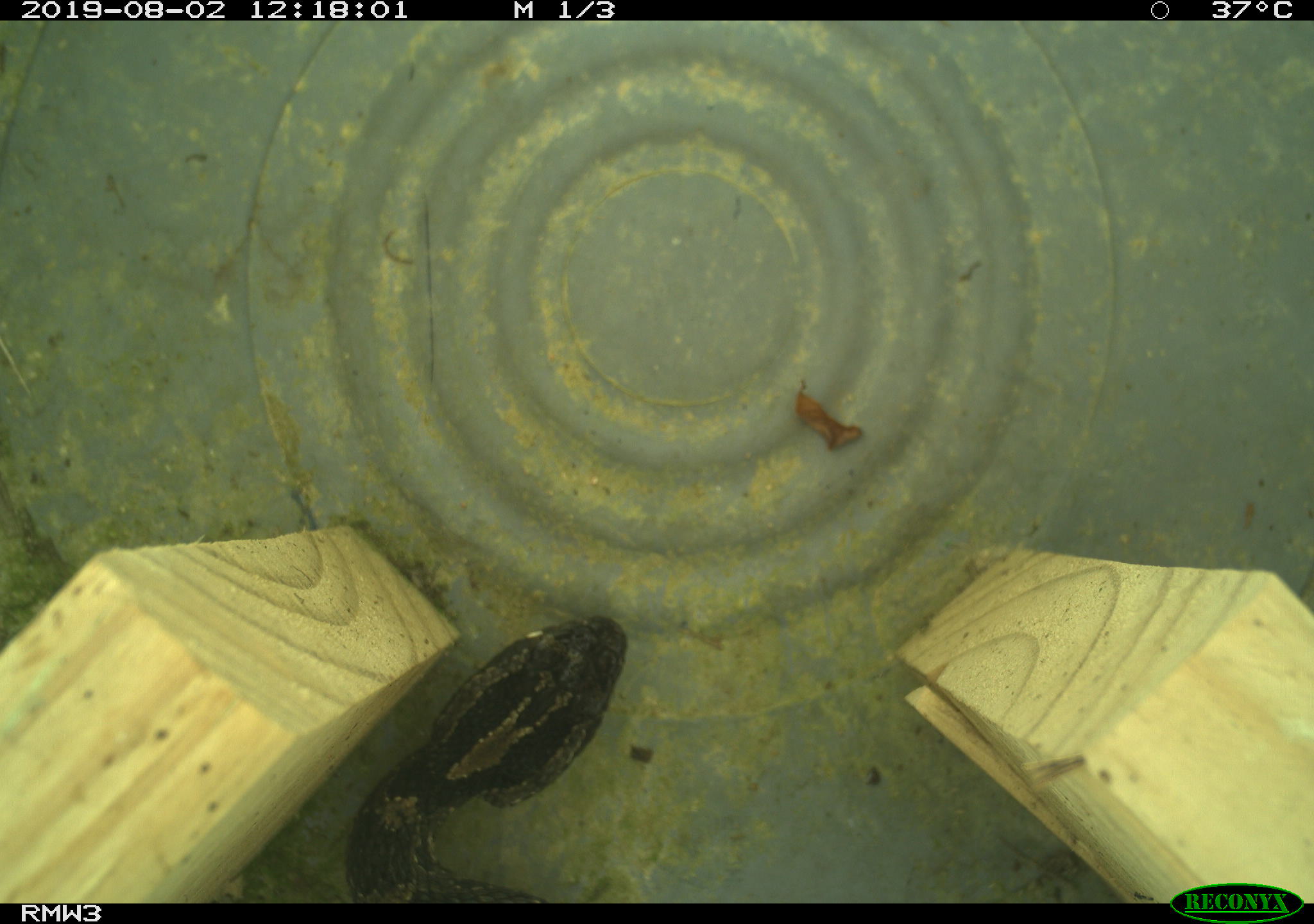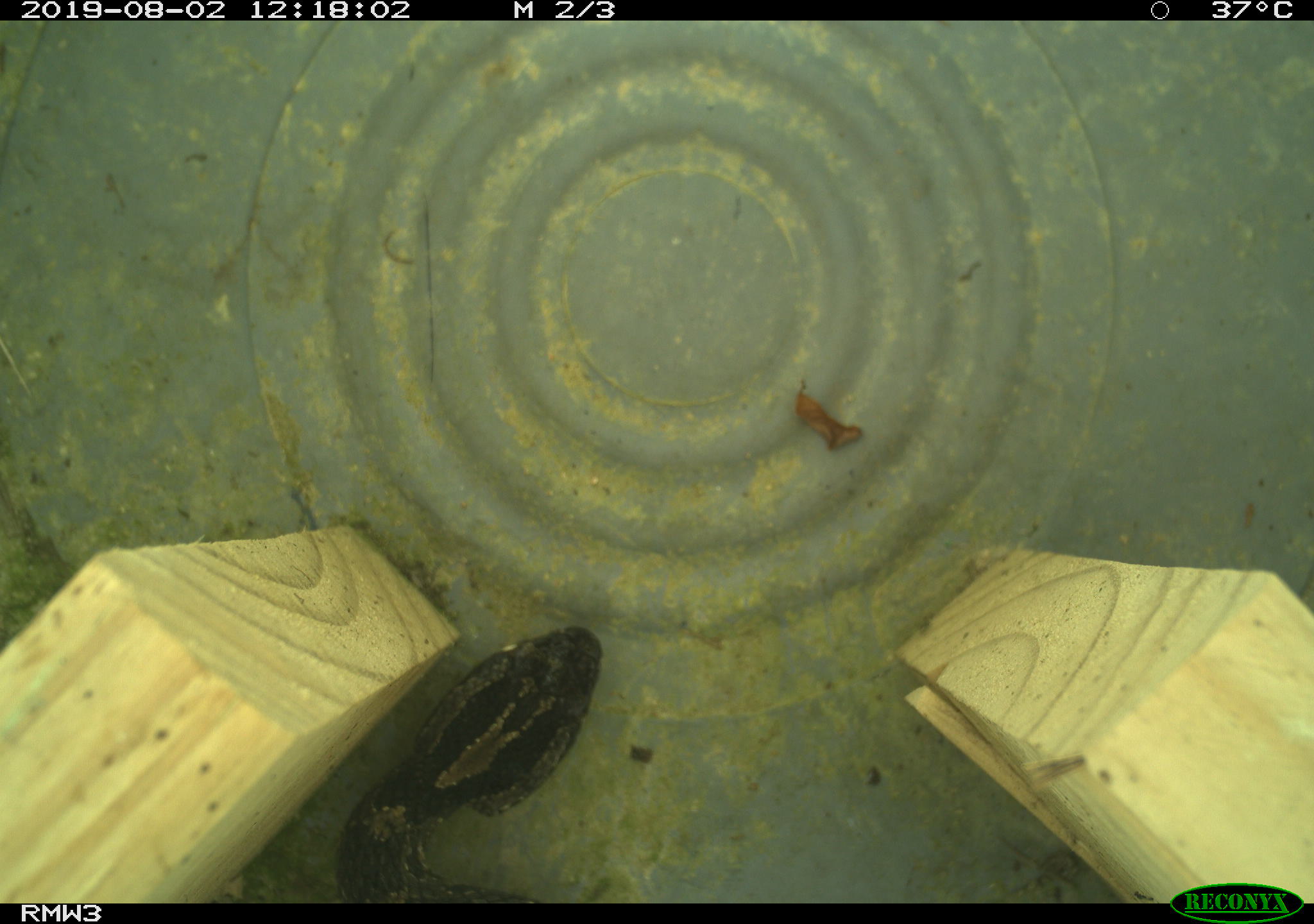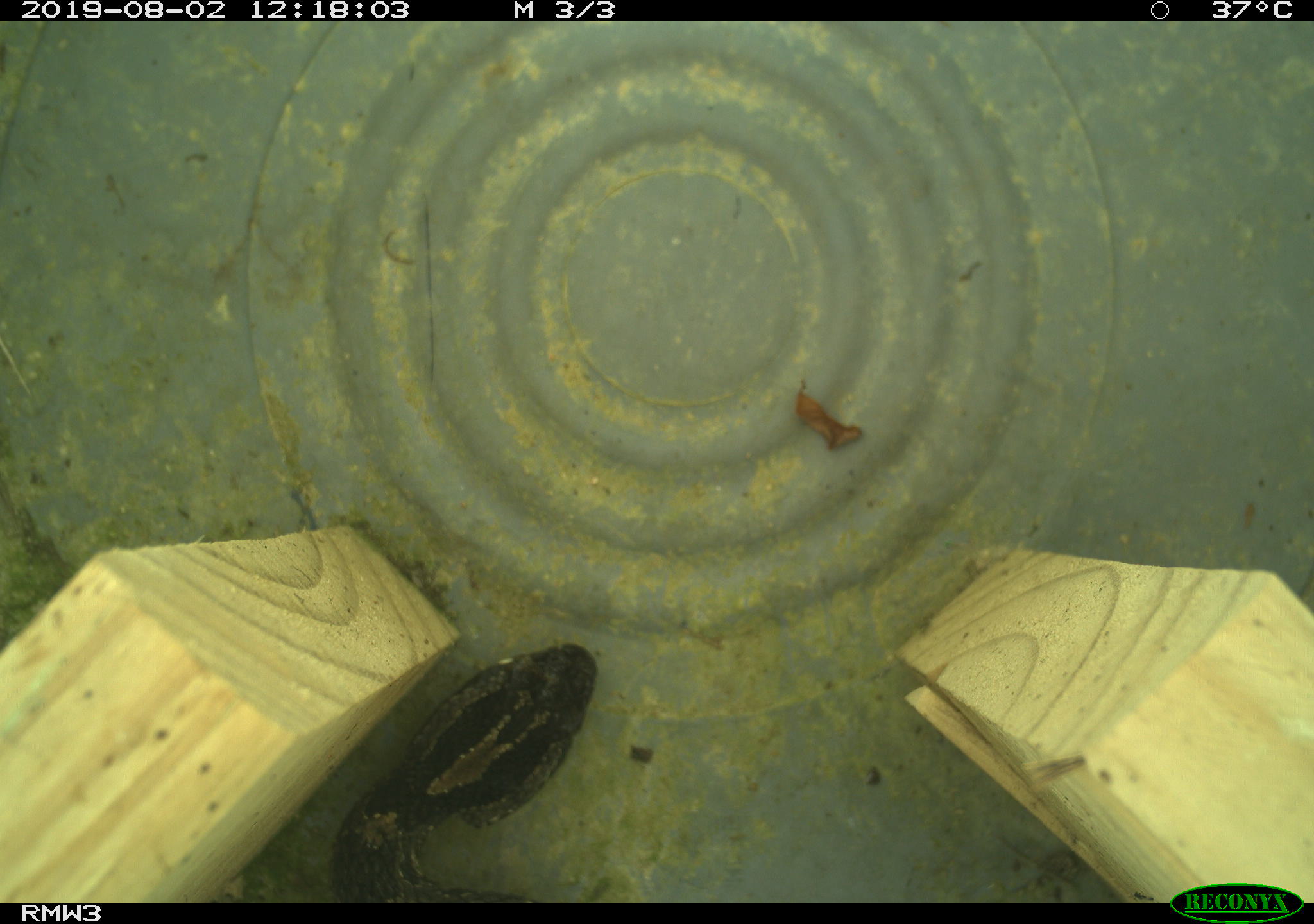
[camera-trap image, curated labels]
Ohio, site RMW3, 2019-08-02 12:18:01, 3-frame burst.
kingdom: Animalia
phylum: Chordata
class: Reptilia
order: Squamata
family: Viperidae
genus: Sistrurus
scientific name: Sistrurus catenatus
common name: eastern massasauga